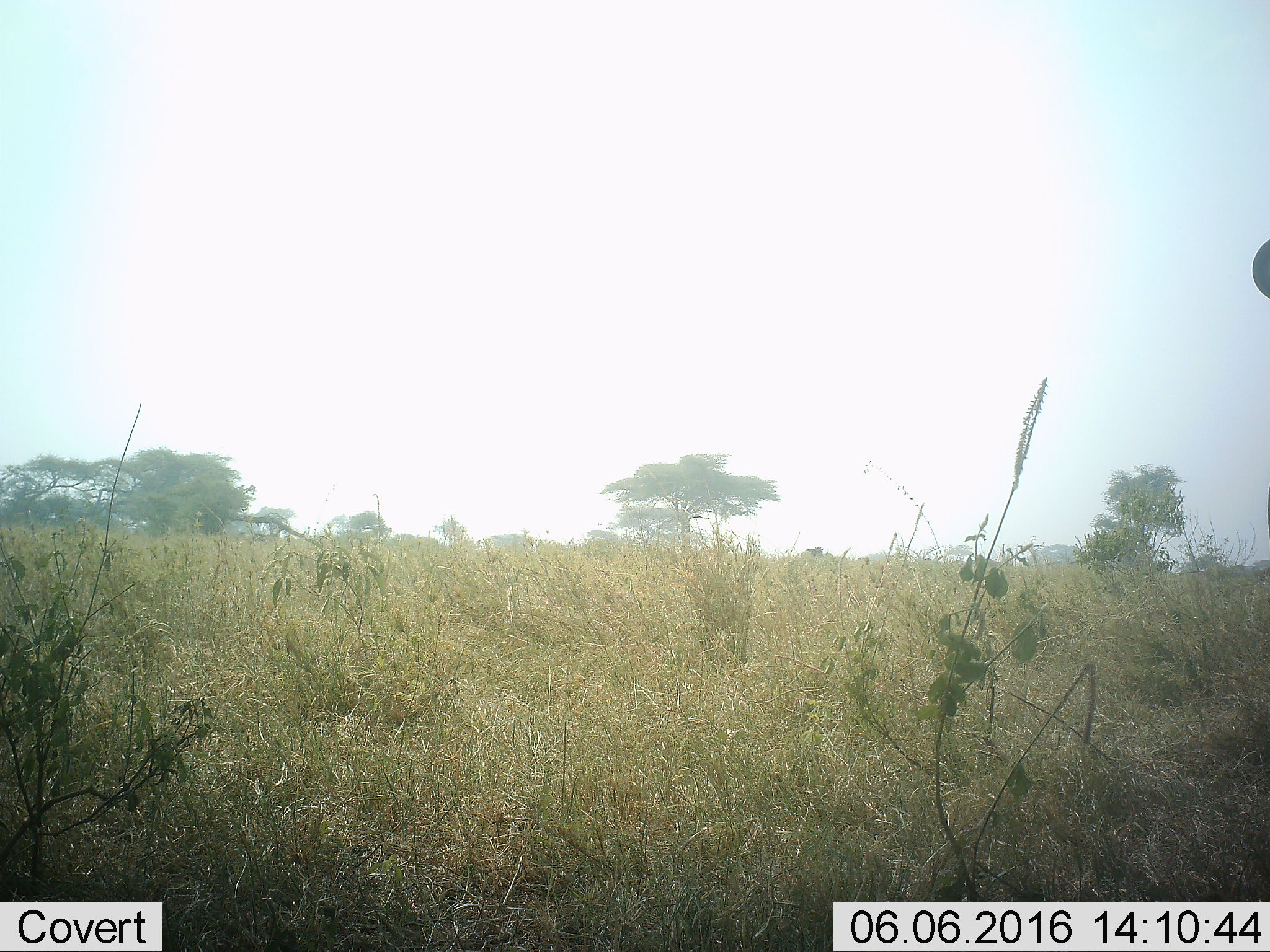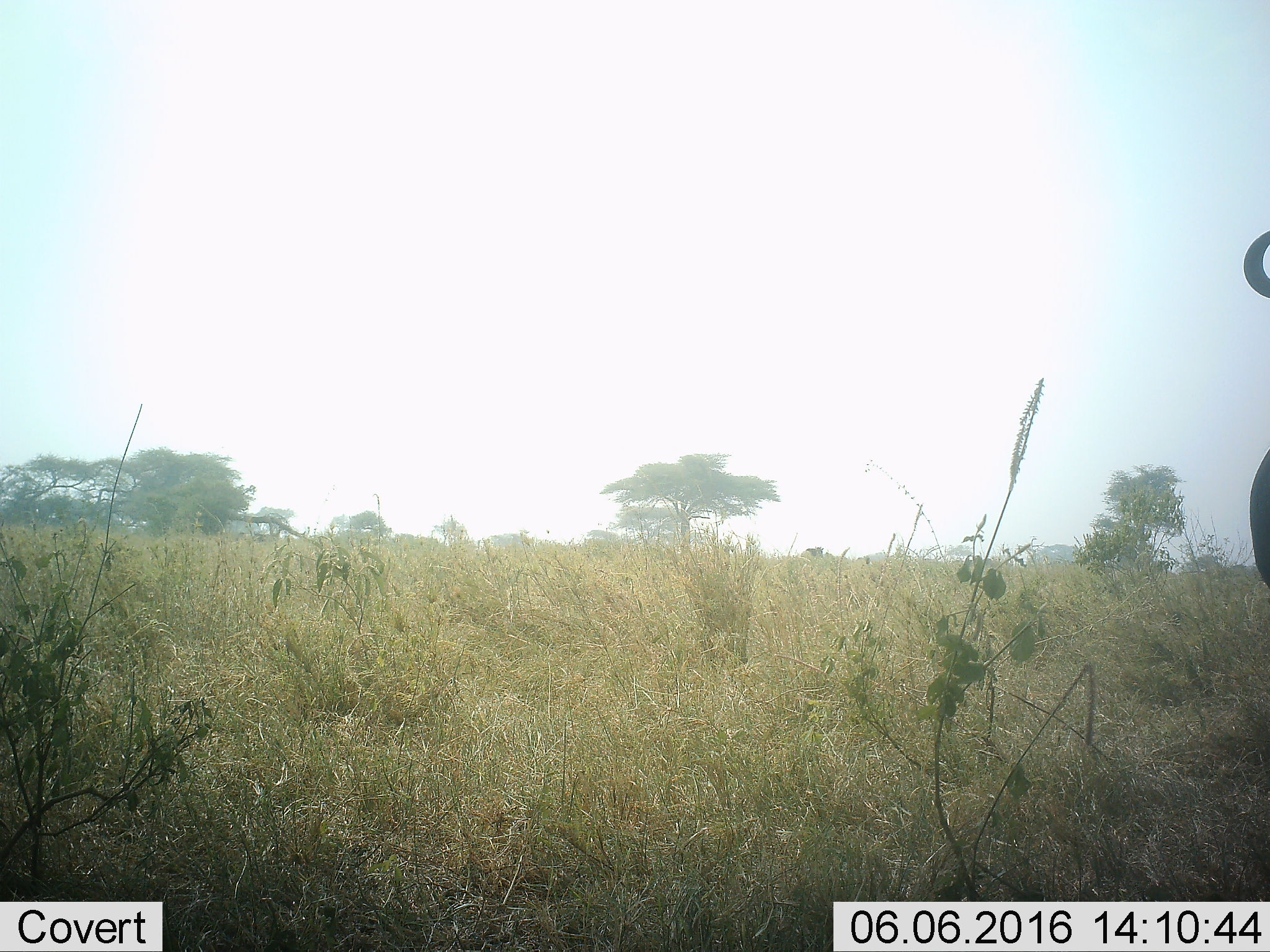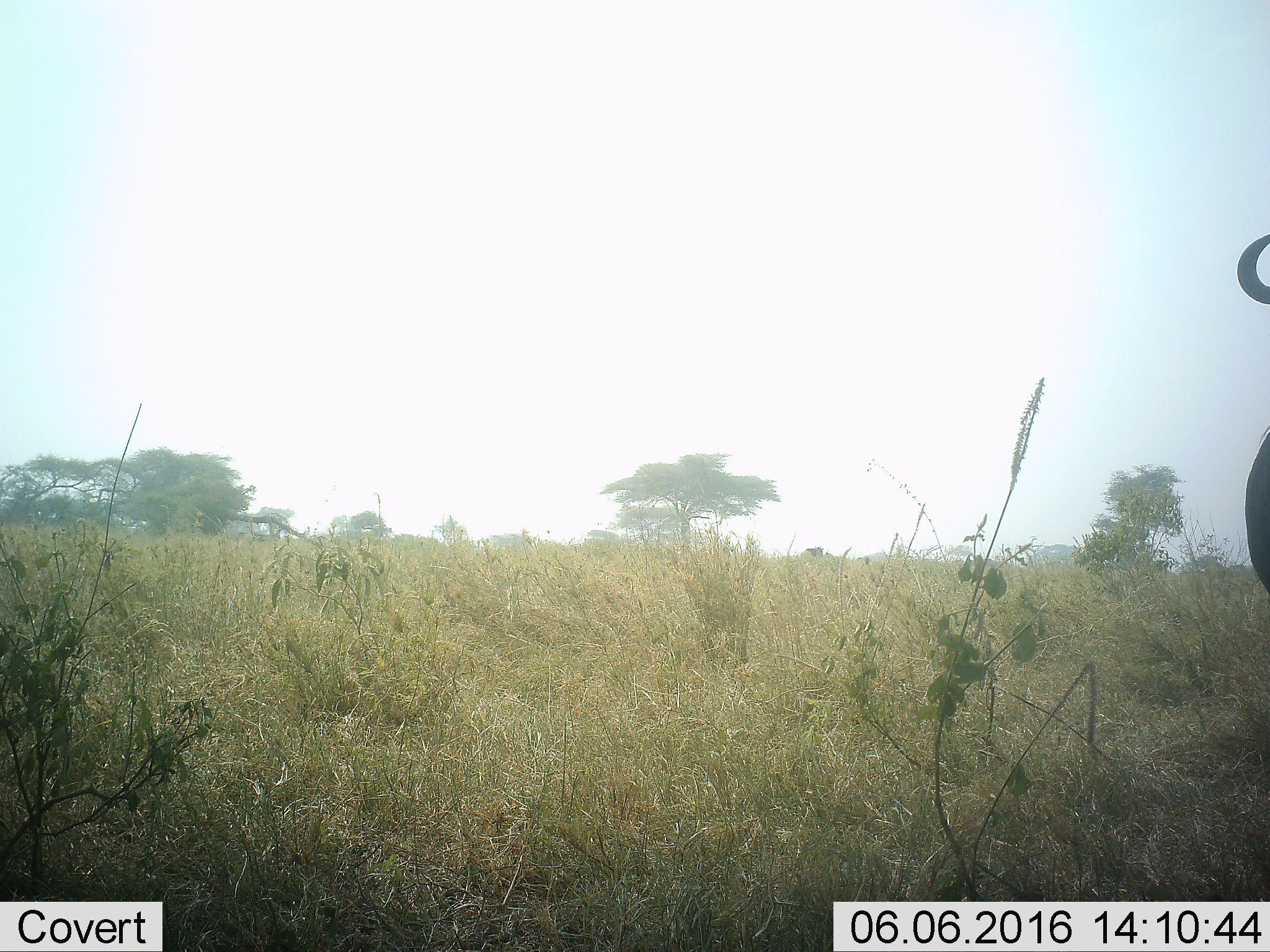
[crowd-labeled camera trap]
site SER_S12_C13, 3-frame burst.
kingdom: Animalia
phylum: Chordata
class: Mammalia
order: Artiodactyla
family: Bovidae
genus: Connochaetes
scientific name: Connochaetes taurinus taurinus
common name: blue wildebeest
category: wildebeestblue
Wildebeestblue (blue wildebeest) (Connochaetes taurinus taurinus), count 1. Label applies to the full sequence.